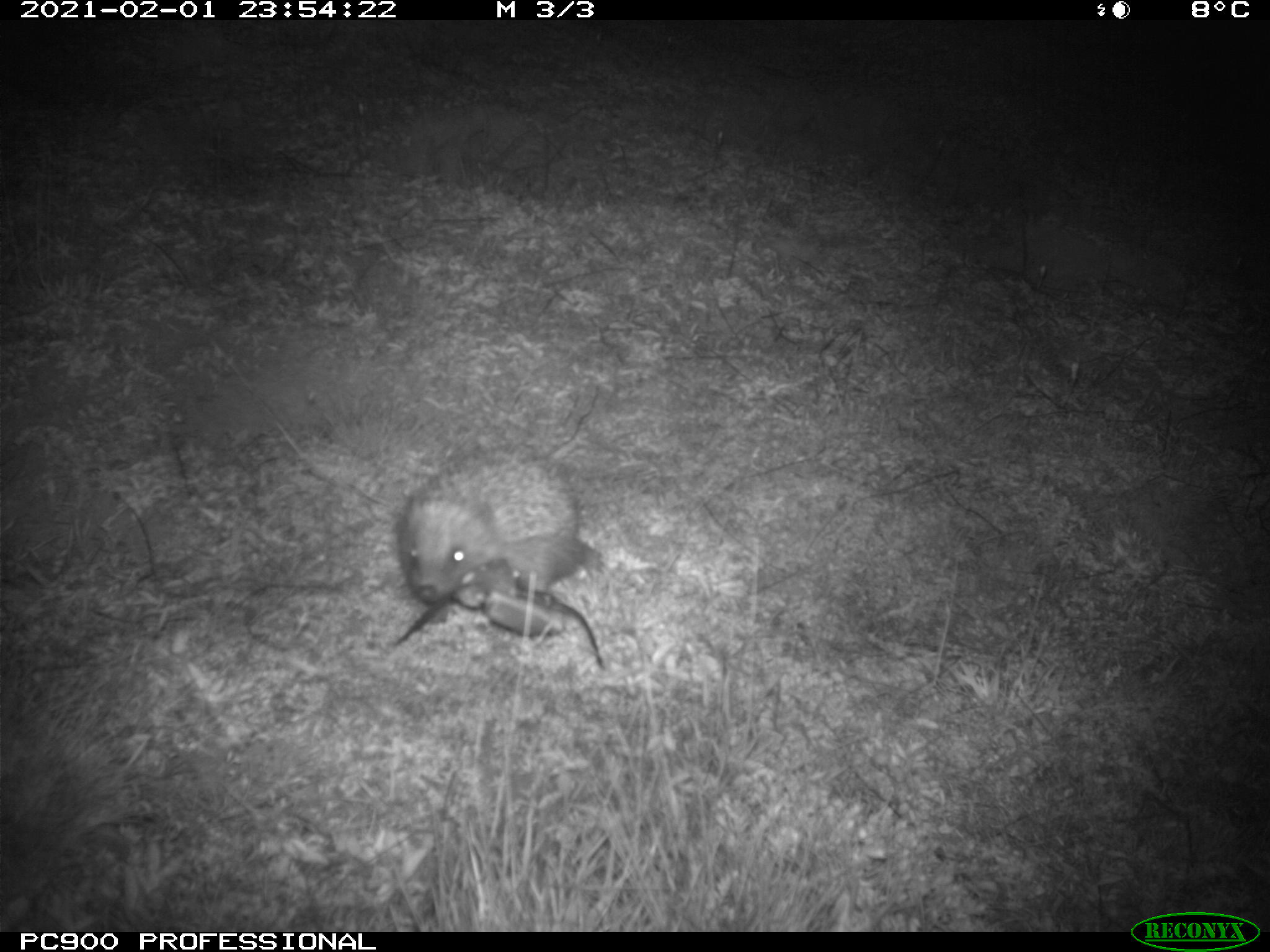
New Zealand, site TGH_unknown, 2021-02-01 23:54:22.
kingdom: Animalia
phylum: Chordata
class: Mammalia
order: Eulipotyphla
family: Erinaceidae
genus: Erinaceus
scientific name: Erinaceus europaeus europaeus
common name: european hedgehog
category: hedgehog